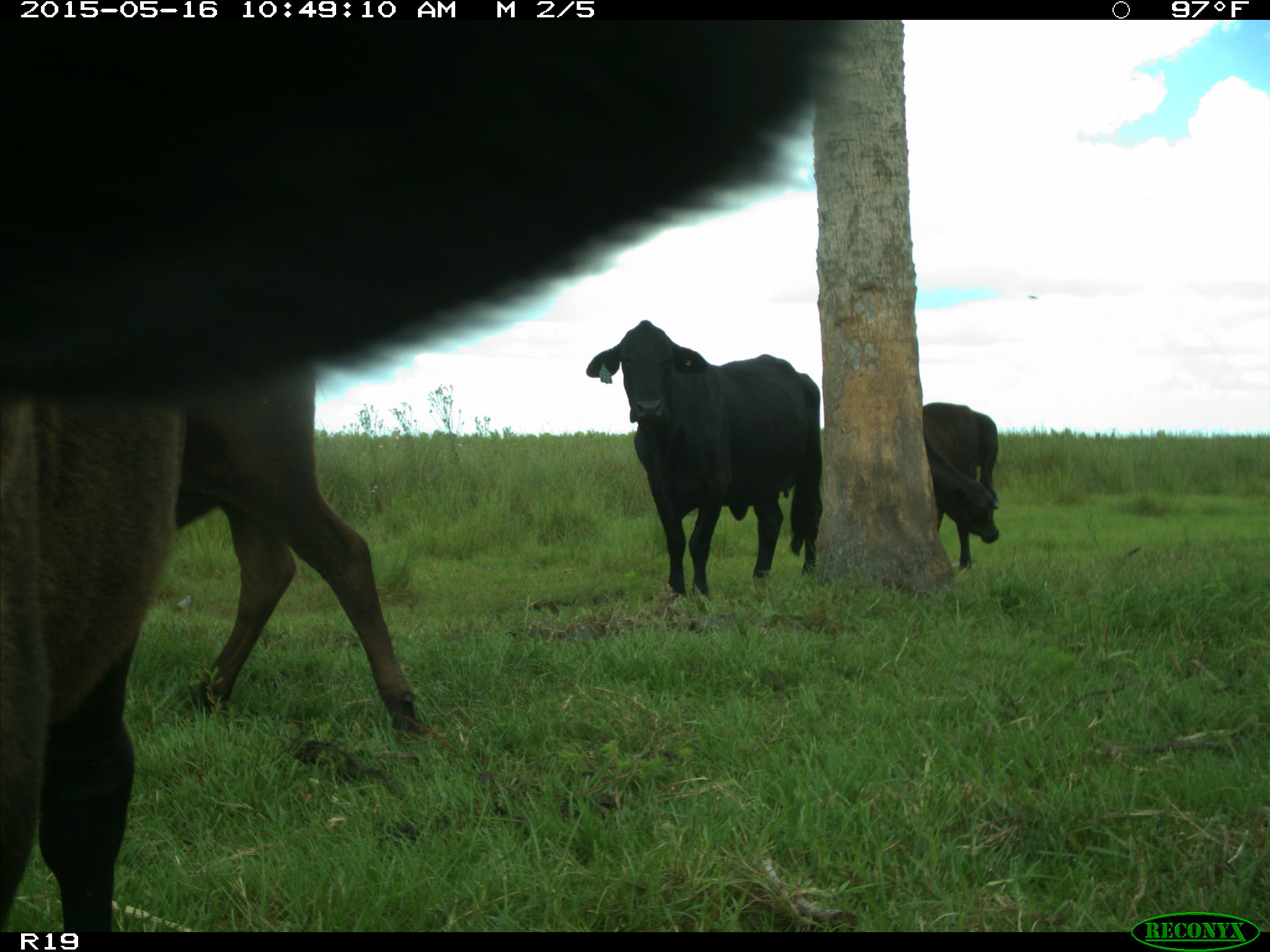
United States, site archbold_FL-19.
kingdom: Animalia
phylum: Chordata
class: Mammalia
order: Artiodactyla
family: Bovidae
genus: Bos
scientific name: Bos taurus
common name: domestic cow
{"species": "Bos taurus (domestic cow)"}